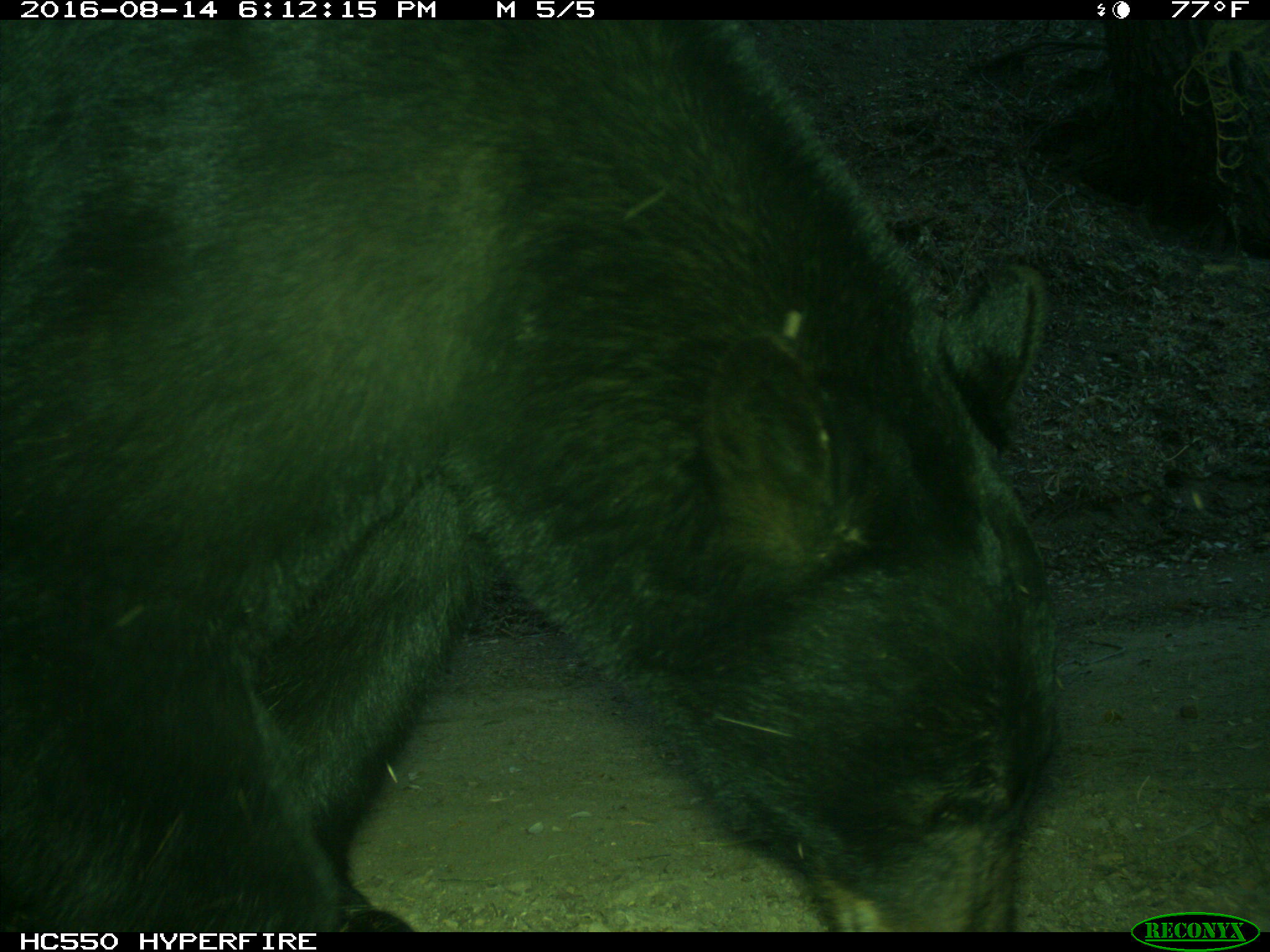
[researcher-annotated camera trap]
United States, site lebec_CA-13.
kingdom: Animalia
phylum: Chordata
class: Mammalia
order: Carnivora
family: Ursidae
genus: Ursus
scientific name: Ursus americanus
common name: american black bear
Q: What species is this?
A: Ursus americanus (american black bear).